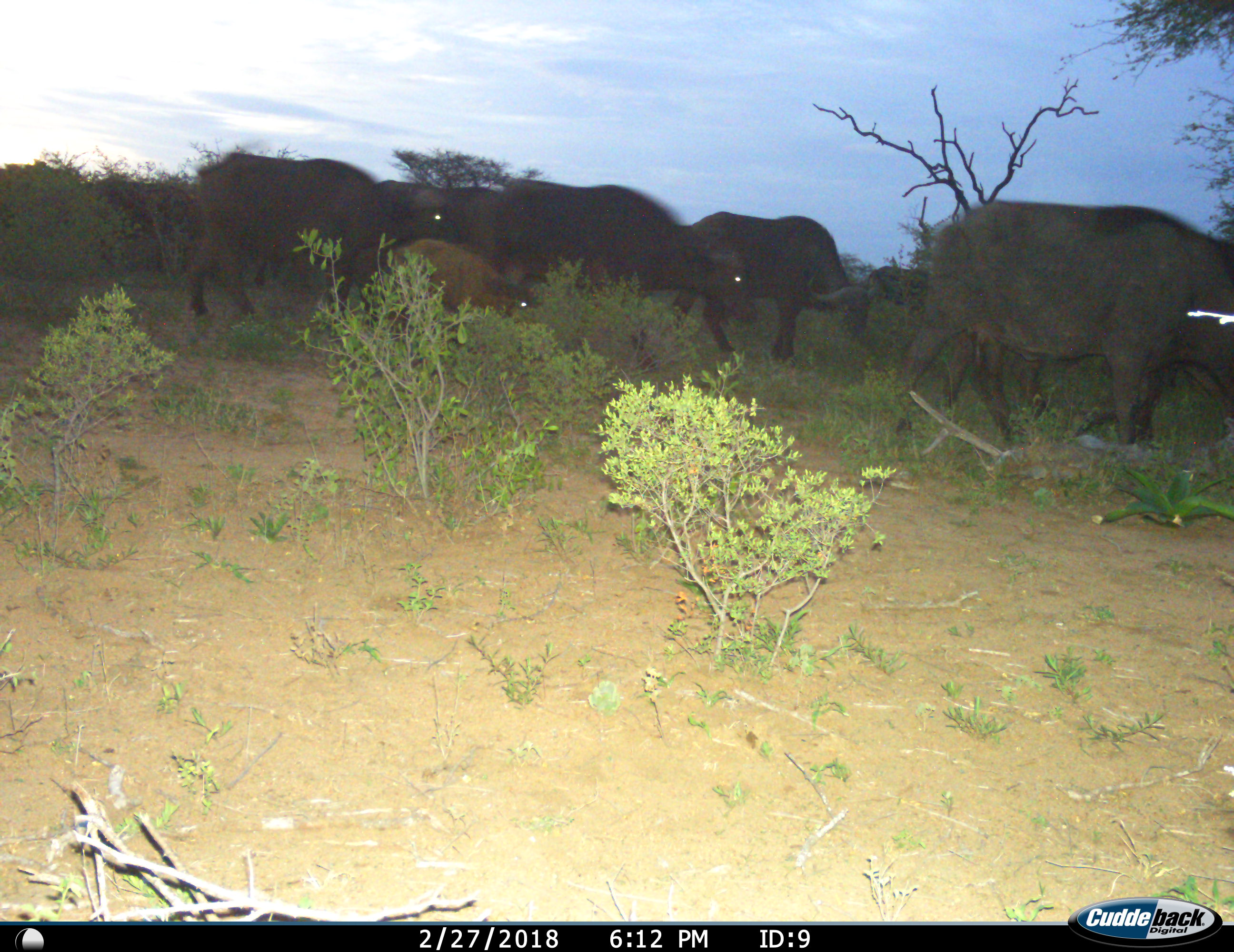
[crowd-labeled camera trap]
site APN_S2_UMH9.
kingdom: Animalia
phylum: Chordata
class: Mammalia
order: Artiodactyla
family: Bovidae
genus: Syncerus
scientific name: Syncerus caffer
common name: african buffalo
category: buffalo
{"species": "buffalo (african buffalo) (Syncerus caffer)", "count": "8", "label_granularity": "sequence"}